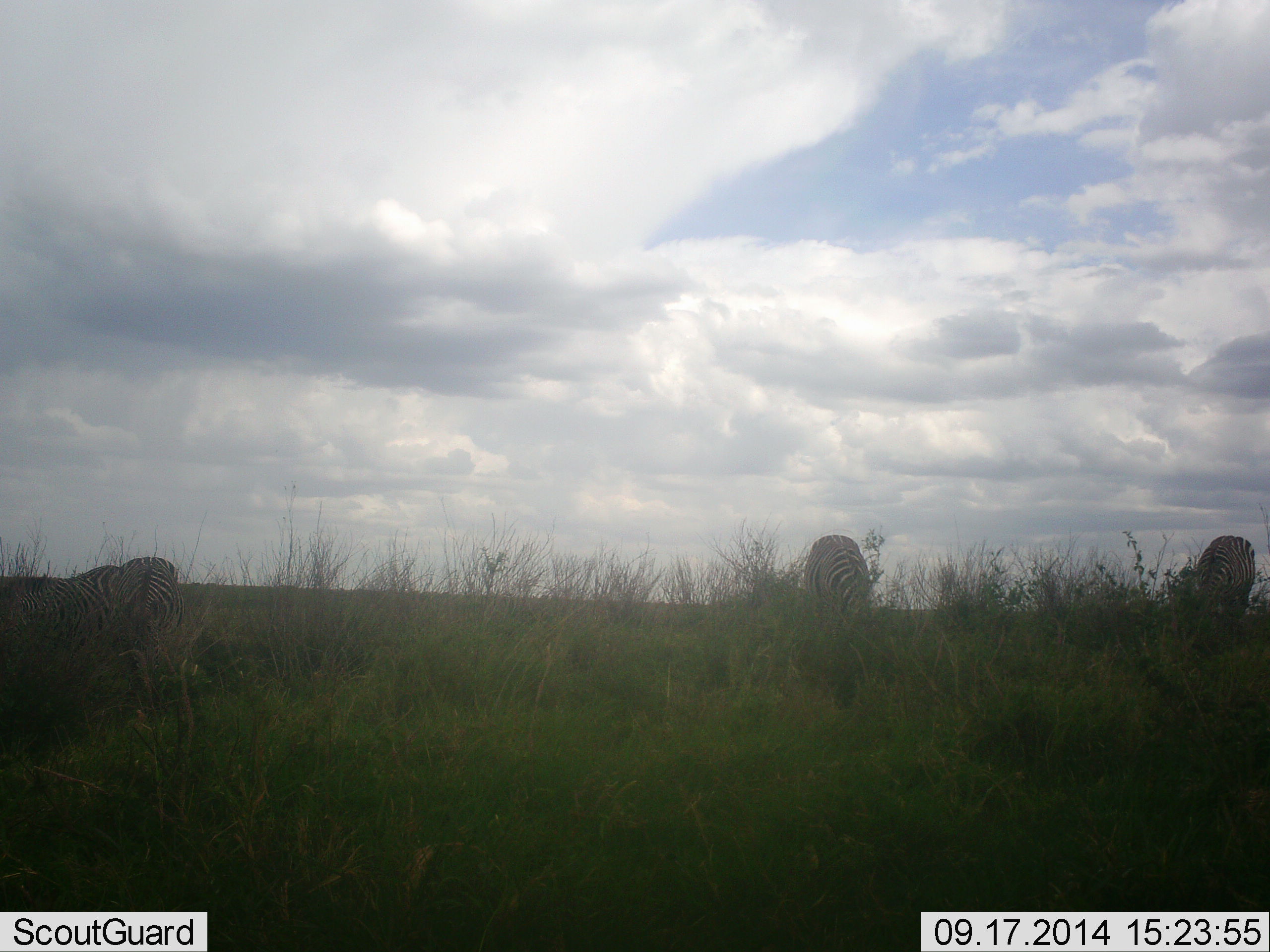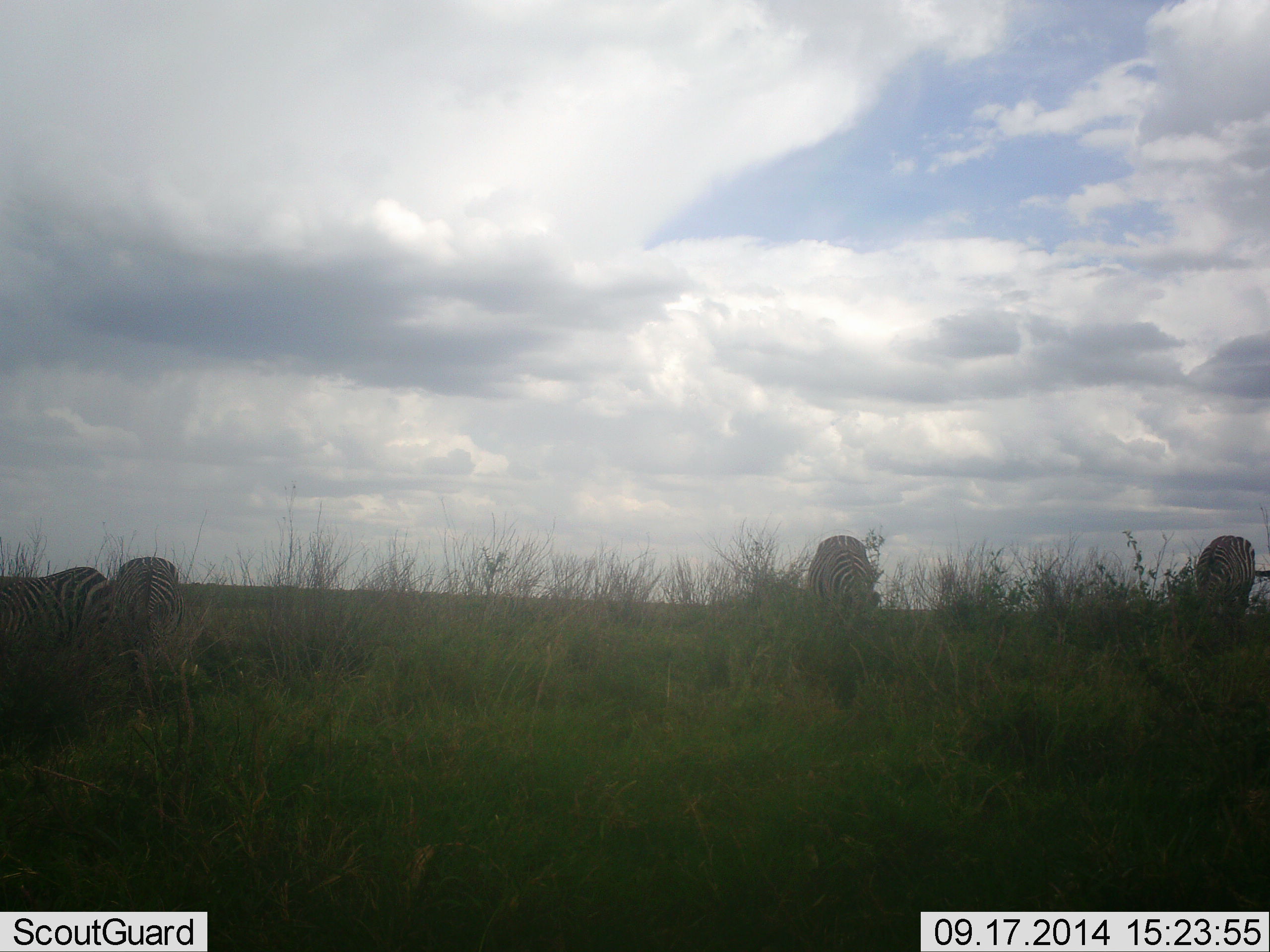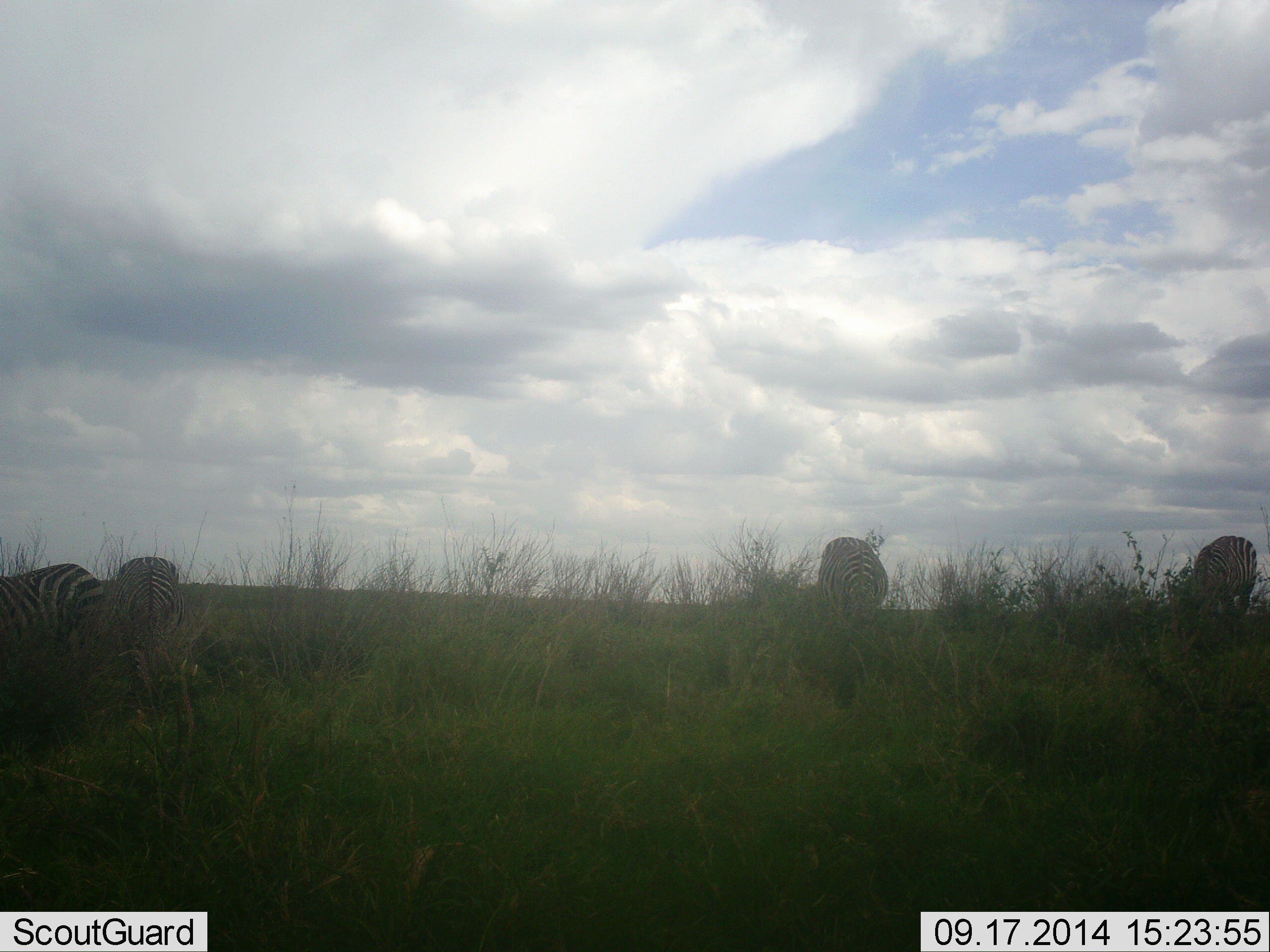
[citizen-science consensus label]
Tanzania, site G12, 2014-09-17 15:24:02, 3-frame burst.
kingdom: Animalia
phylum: Chordata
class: Mammalia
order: Perissodactyla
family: Equidae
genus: Equus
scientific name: Equus quagga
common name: plains zebra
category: zebra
Zebra (plains zebra) (Equus quagga), count 4. Behavior (volunteer vote fractions): standing 10%, resting 0%, moving 0%, interacting 0%. Young present (vote fraction): 0%. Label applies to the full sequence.